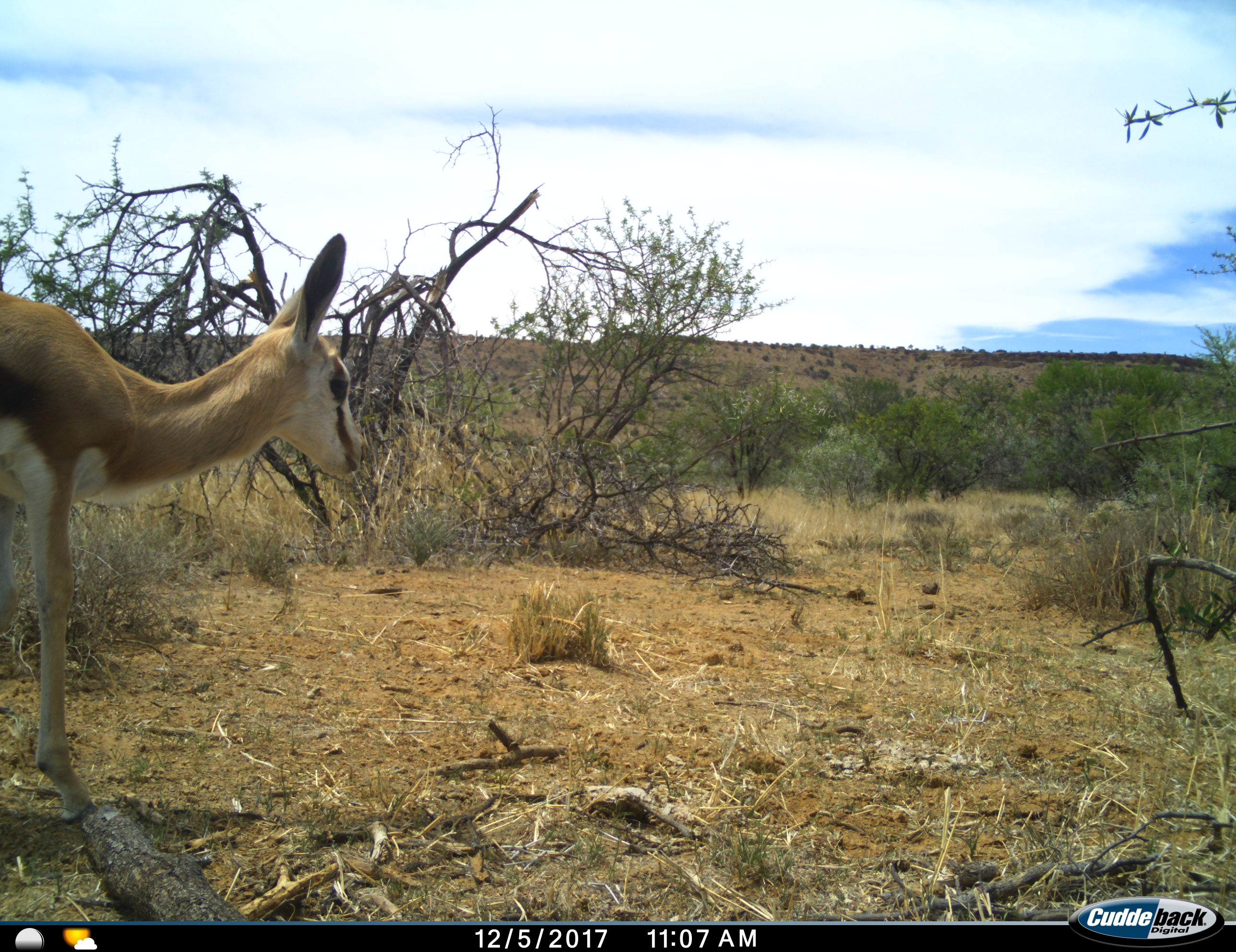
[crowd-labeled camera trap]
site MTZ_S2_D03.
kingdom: Animalia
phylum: Chordata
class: Mammalia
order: Artiodactyla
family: Bovidae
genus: Antidorcas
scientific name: Antidorcas marsupialis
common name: springbok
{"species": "springbok (Antidorcas marsupialis)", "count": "1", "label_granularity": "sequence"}